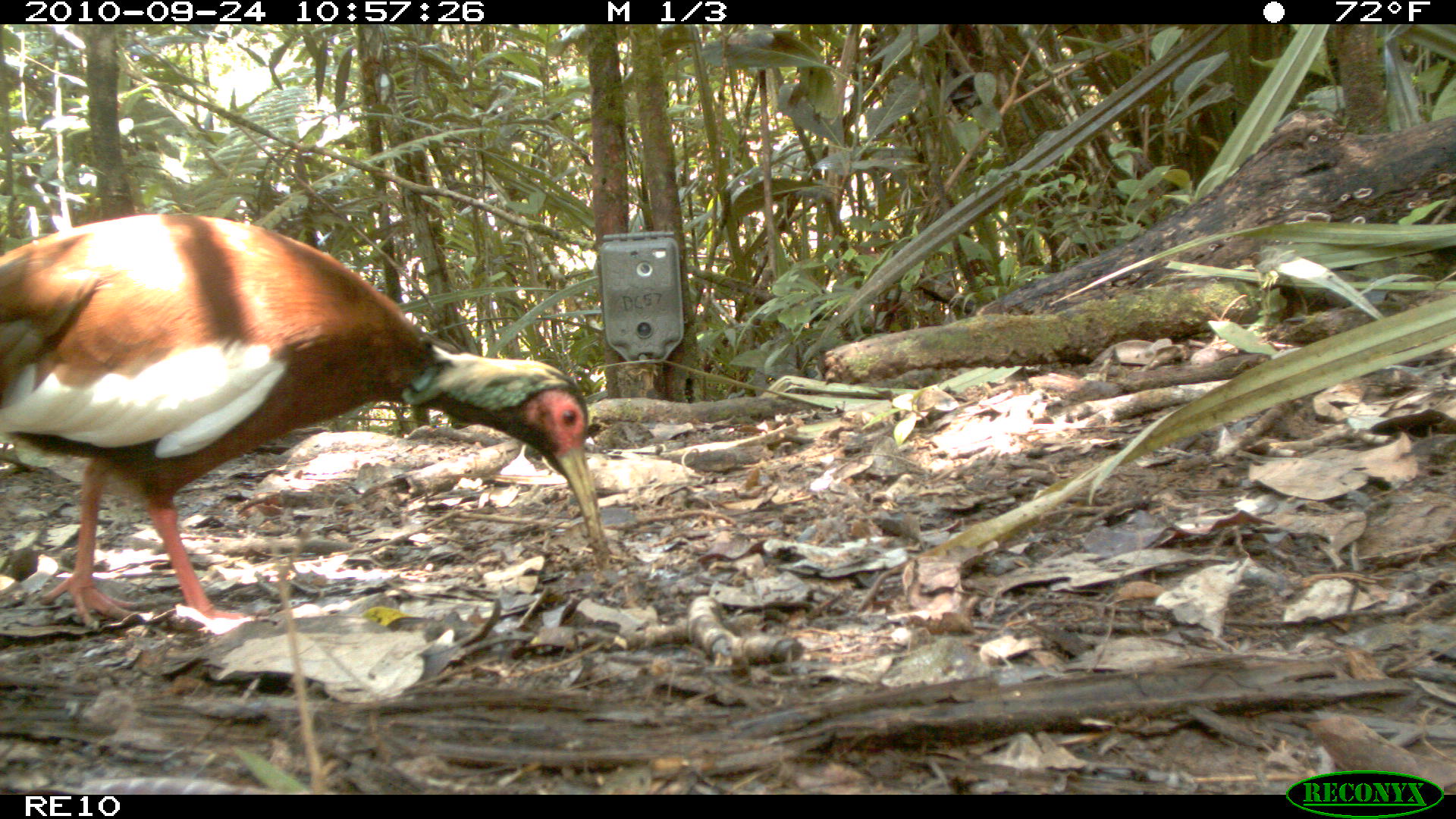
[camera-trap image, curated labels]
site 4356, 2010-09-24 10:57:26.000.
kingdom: Animalia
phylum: Chordata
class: Aves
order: Pelecaniformes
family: Threskiornithidae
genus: Lophotibis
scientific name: Lophotibis cristata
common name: madagascar ibis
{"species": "Lophotibis cristata (madagascar ibis)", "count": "1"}